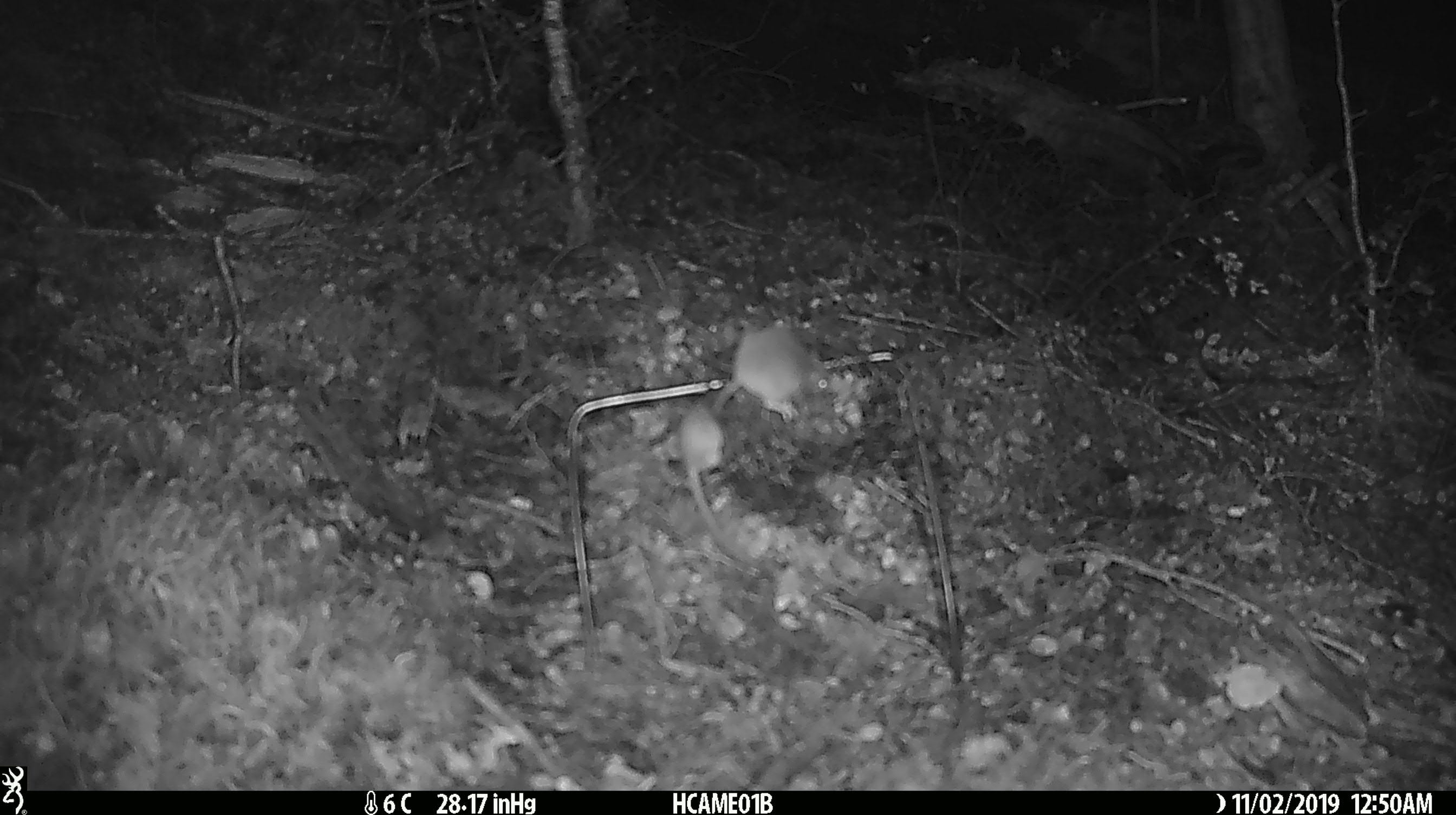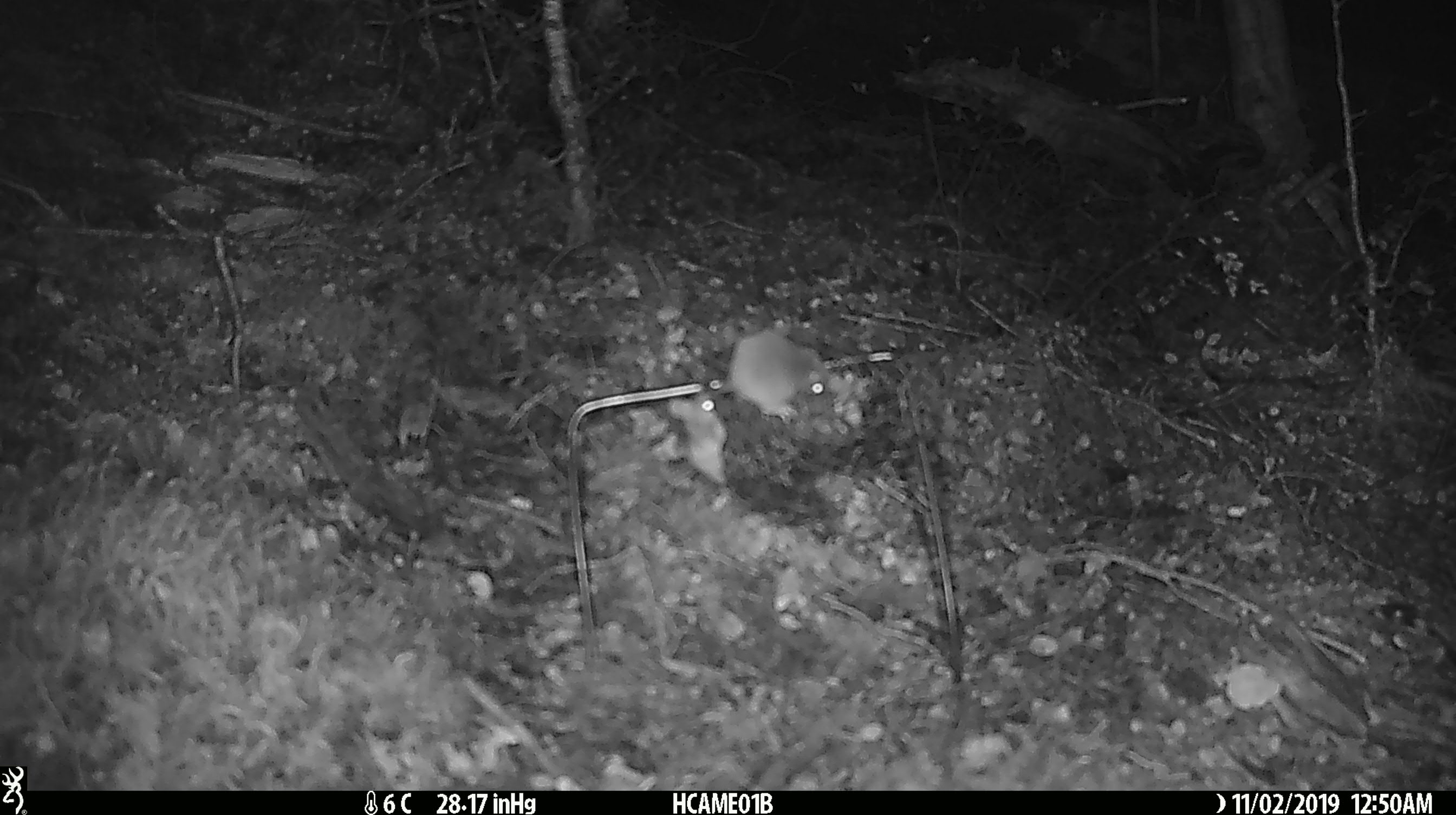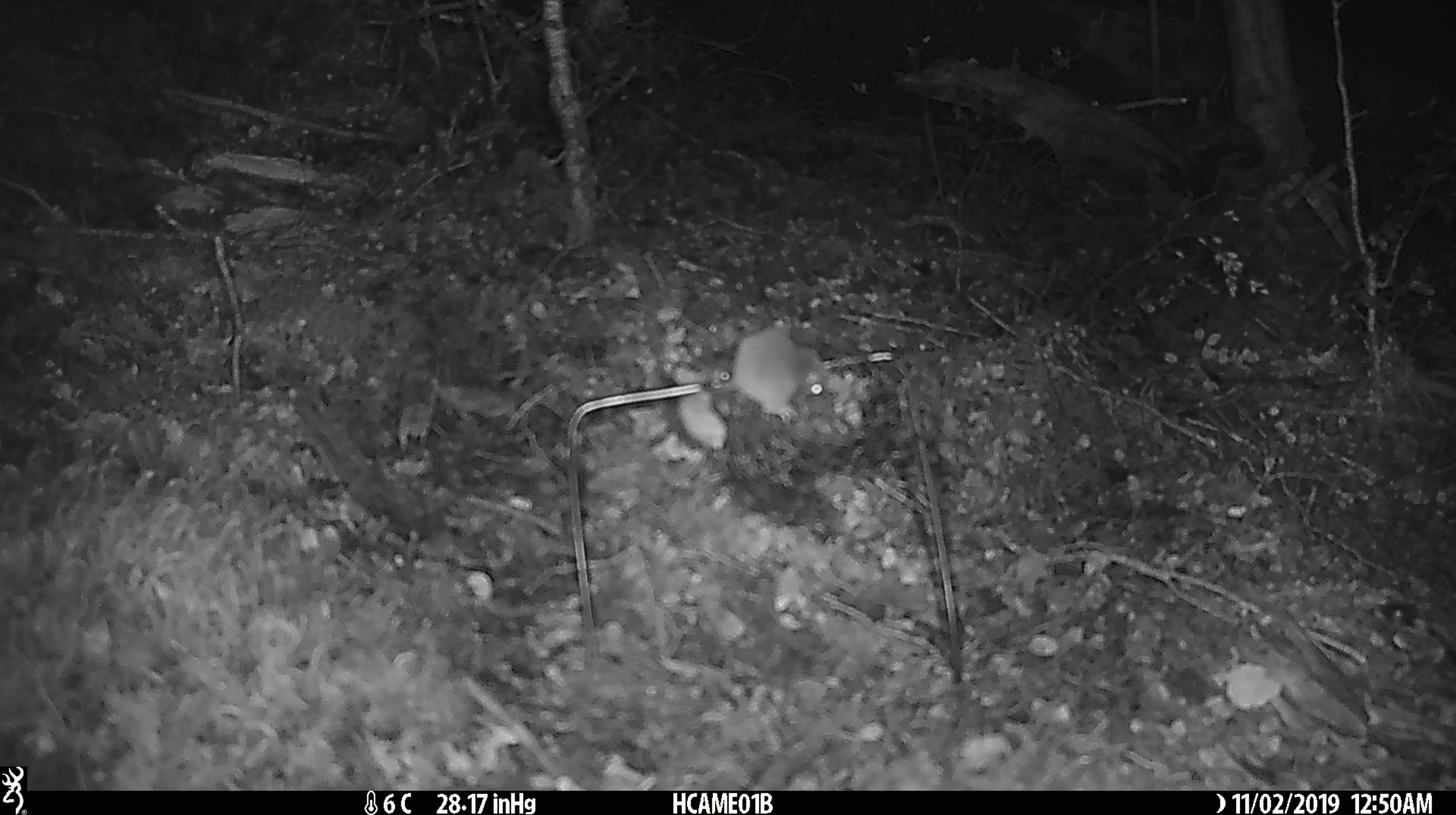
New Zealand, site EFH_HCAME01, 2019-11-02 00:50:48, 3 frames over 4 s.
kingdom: Animalia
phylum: Chordata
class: Mammalia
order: Rodentia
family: Muridae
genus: Mus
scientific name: Mus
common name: mouse